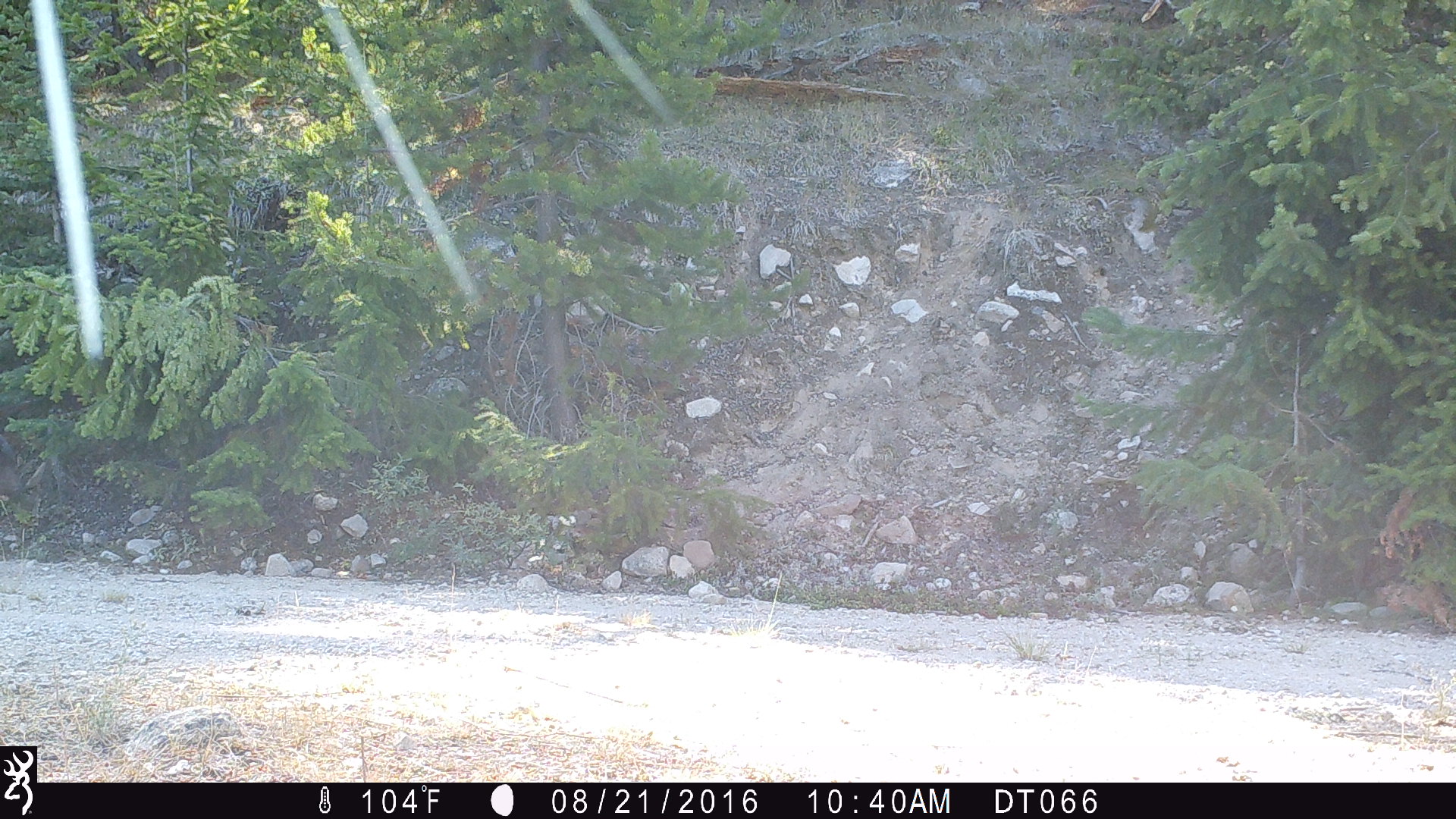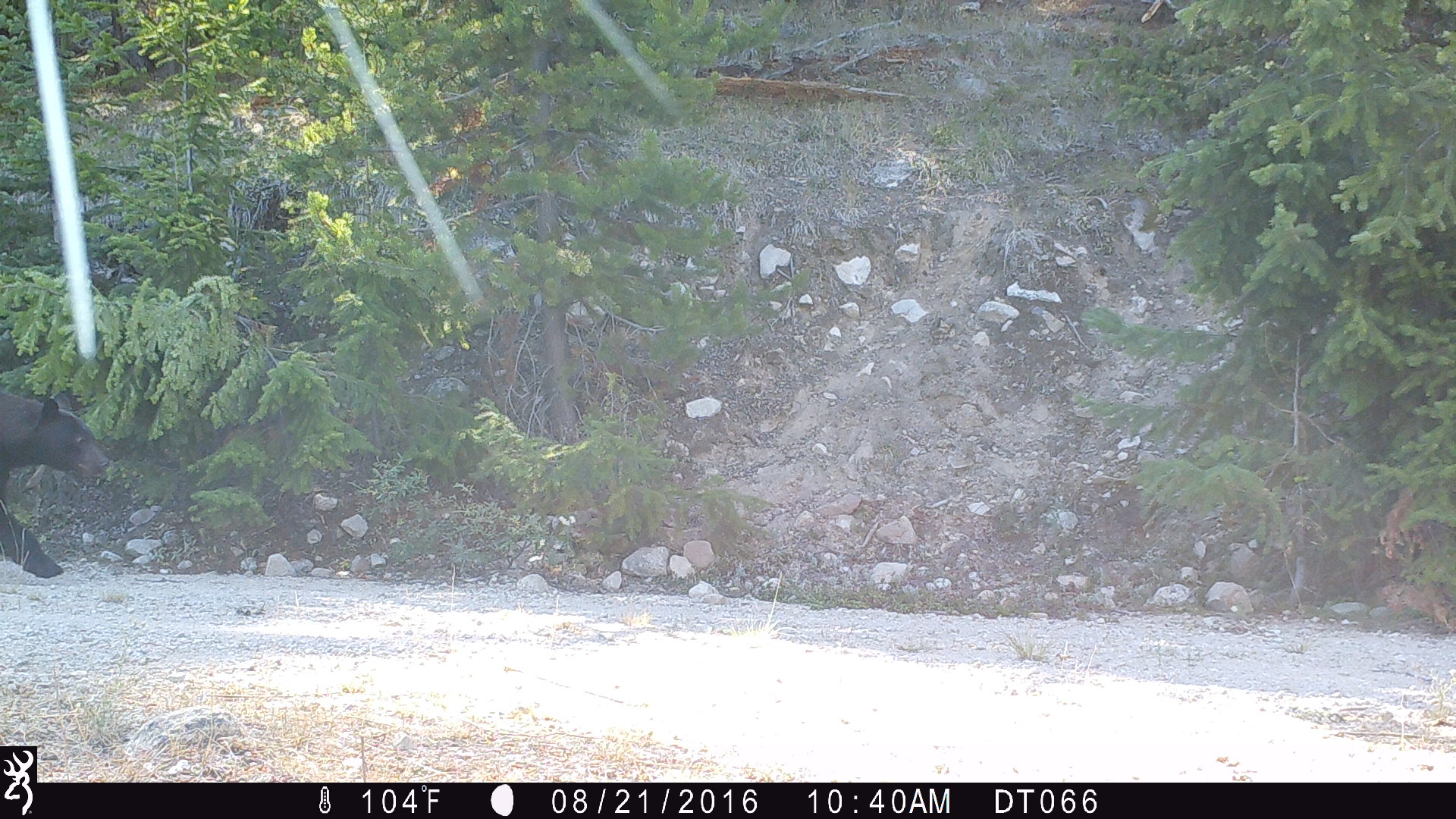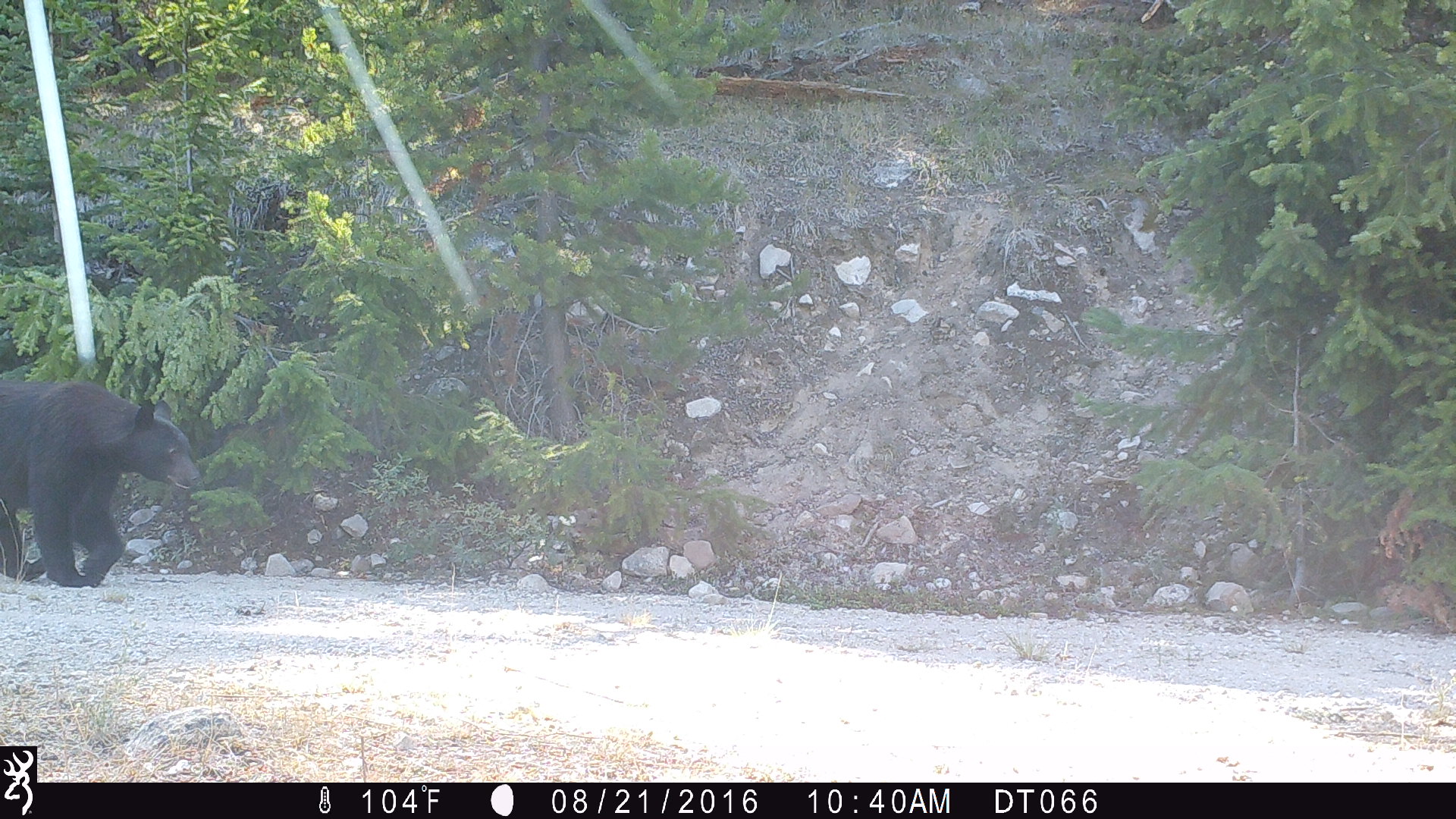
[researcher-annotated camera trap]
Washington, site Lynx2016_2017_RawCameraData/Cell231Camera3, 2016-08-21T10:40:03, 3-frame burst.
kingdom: Animalia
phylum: Chordata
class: Mammalia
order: Carnivora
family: Ursidae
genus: Ursus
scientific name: Ursus americanus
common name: american black bear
Ursus americanus (american black bear). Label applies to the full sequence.